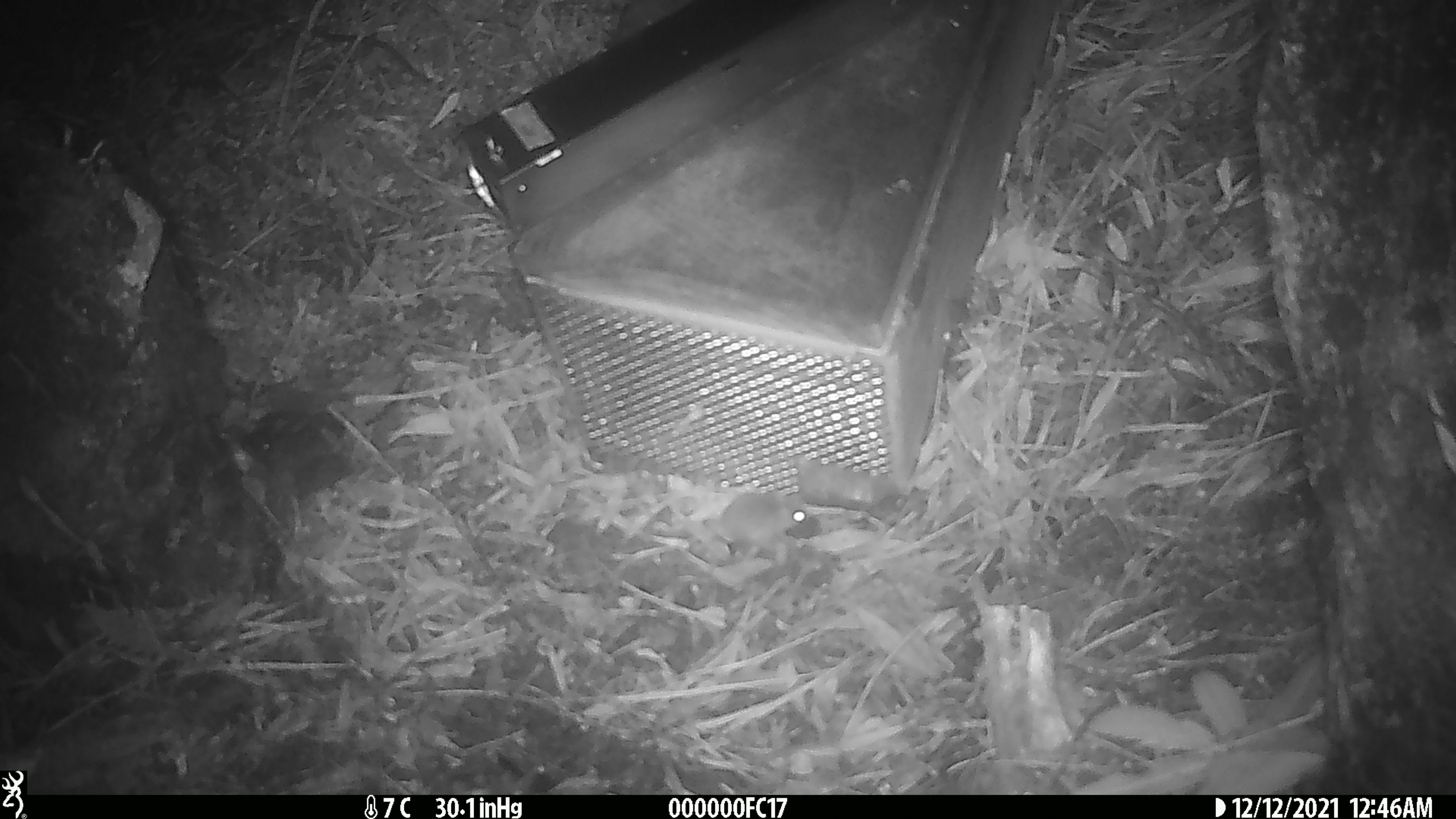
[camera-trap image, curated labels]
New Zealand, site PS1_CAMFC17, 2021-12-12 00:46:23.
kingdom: Animalia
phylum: Chordata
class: Mammalia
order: Rodentia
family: Muridae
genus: Mus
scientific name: Mus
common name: mouse